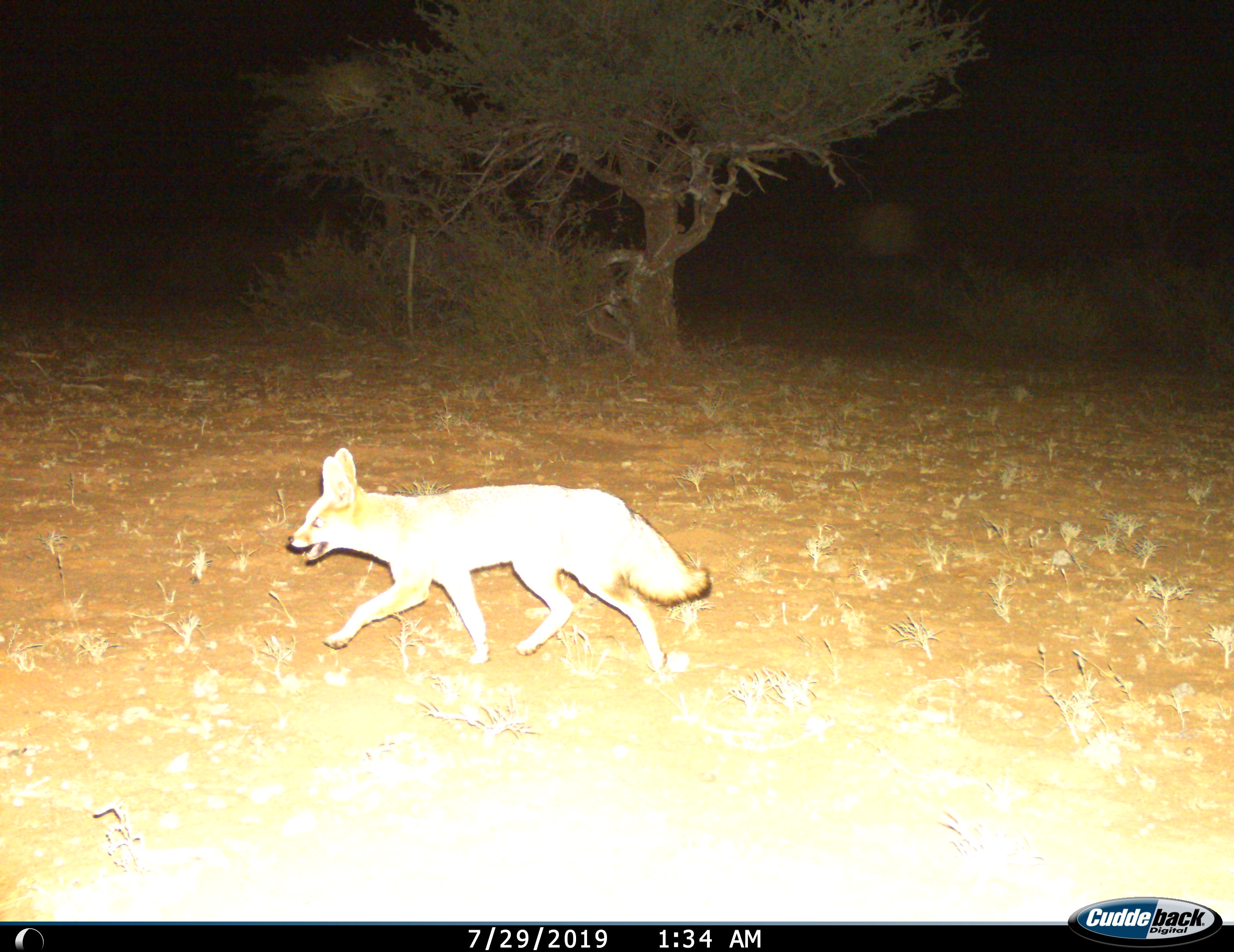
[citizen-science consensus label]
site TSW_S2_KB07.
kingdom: Animalia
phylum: Chordata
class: Mammalia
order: Carnivora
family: Canidae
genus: Vulpes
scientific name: Vulpes chama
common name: cape fox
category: foxcape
Foxcape (cape fox) (Vulpes chama), count 1. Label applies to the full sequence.